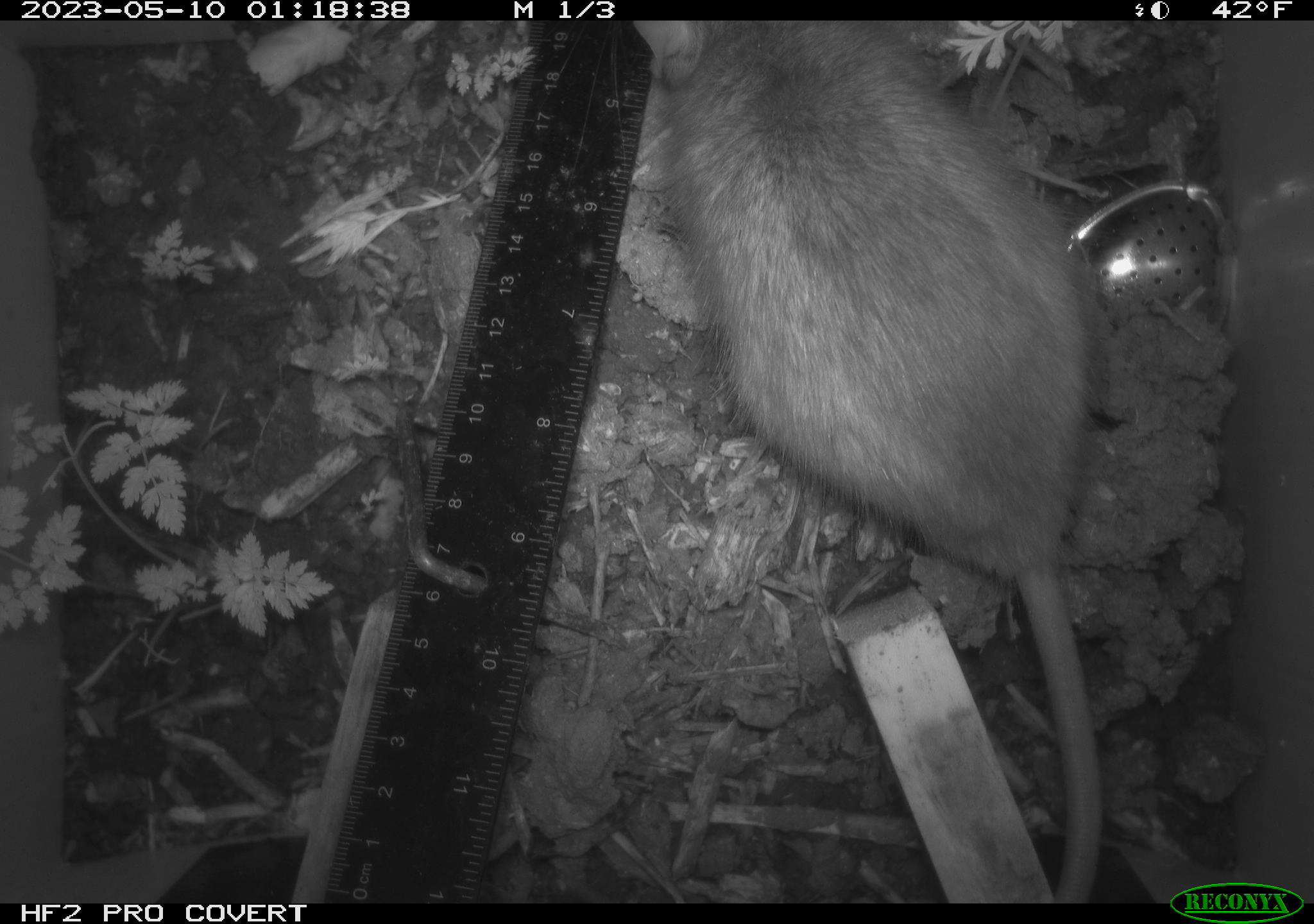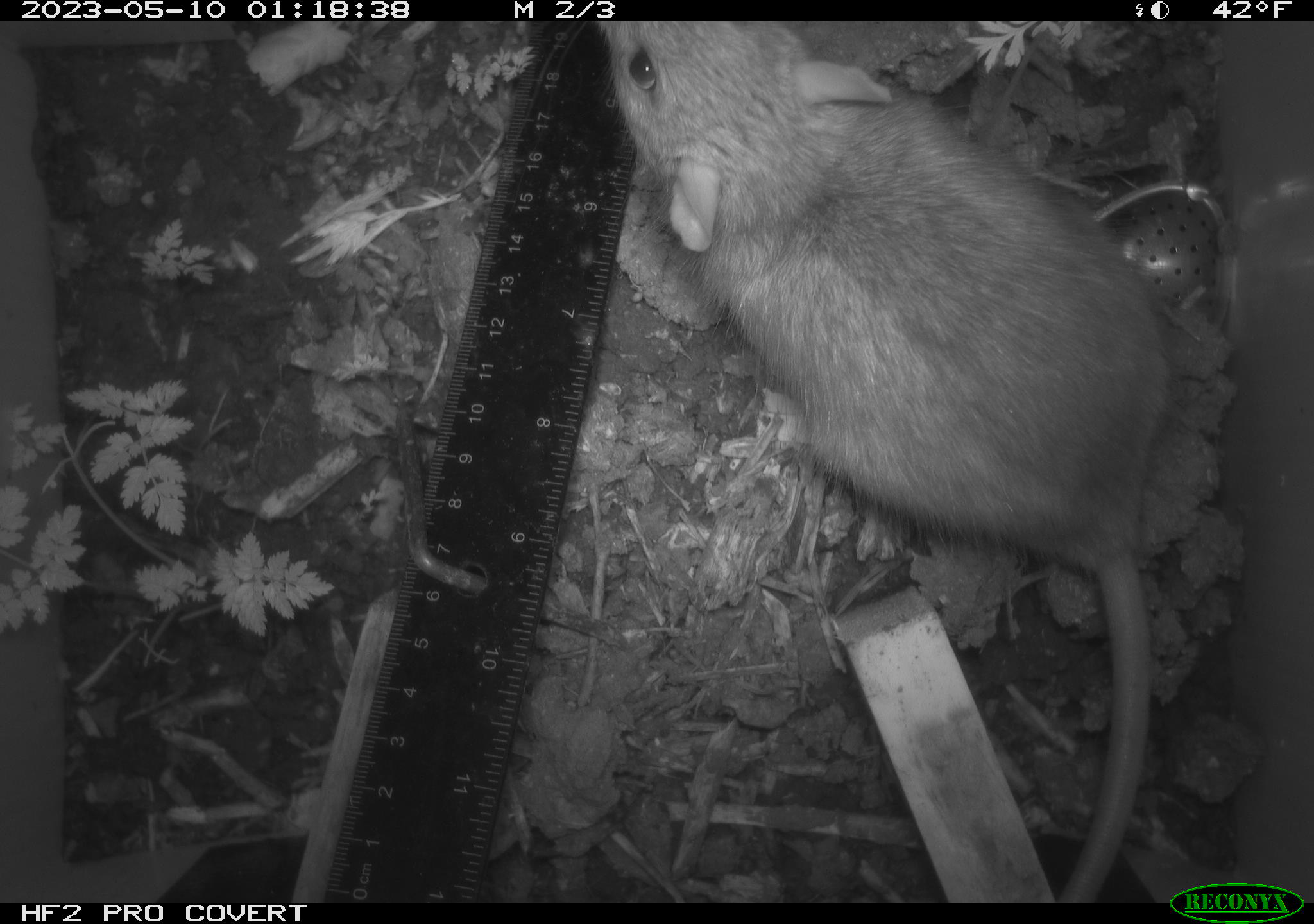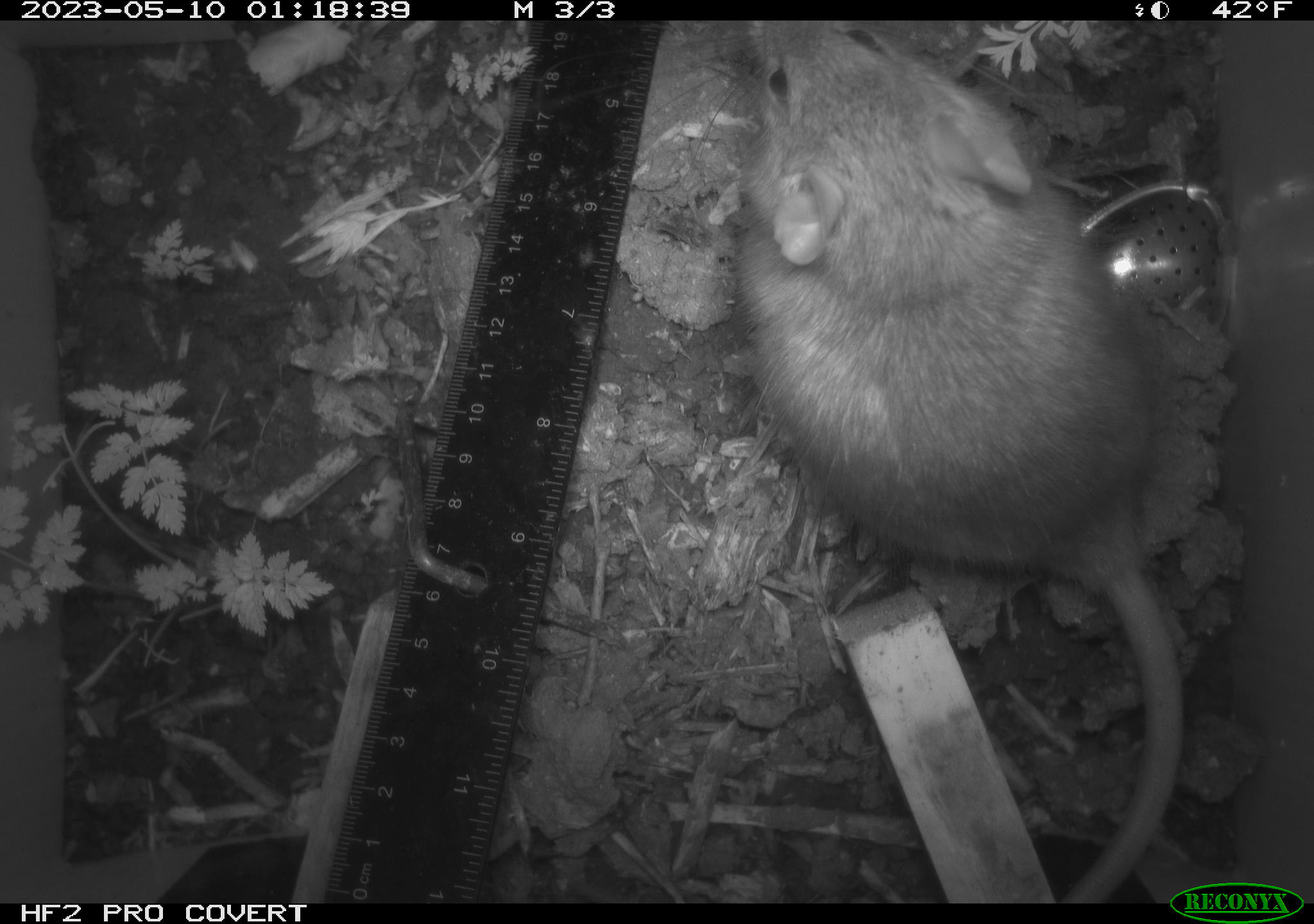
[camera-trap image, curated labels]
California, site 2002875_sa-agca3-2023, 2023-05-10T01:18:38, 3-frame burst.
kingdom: Animalia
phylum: Chordata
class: Mammalia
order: Rodentia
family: Muridae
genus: Rattus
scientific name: Rattus rattus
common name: house rat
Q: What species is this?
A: House rat (Rattus rattus).